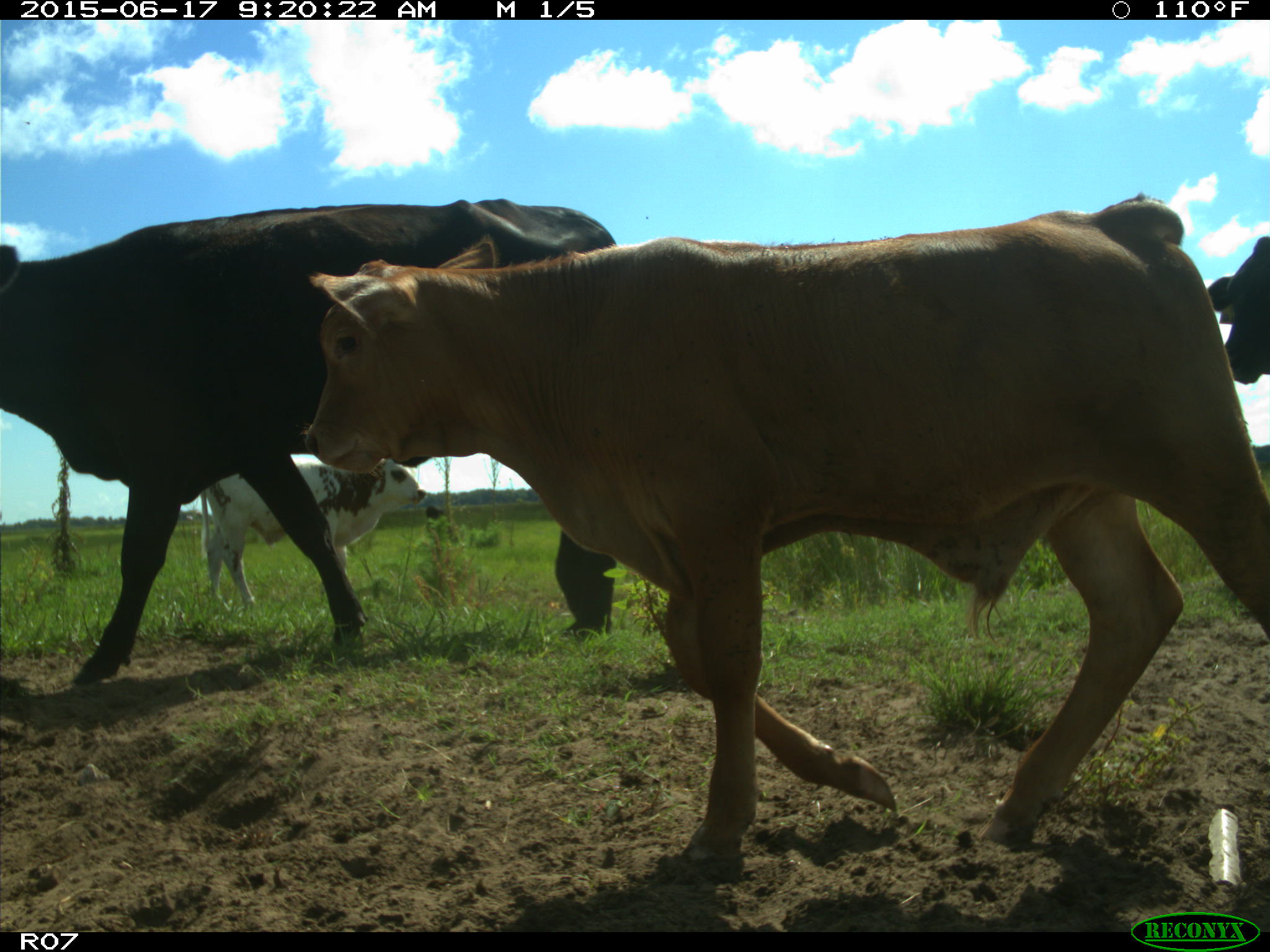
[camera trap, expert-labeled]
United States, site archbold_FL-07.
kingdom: Animalia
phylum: Chordata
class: Mammalia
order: Artiodactyla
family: Bovidae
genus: Bos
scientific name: Bos taurus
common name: domestic cow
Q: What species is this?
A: Bos taurus (domestic cow).